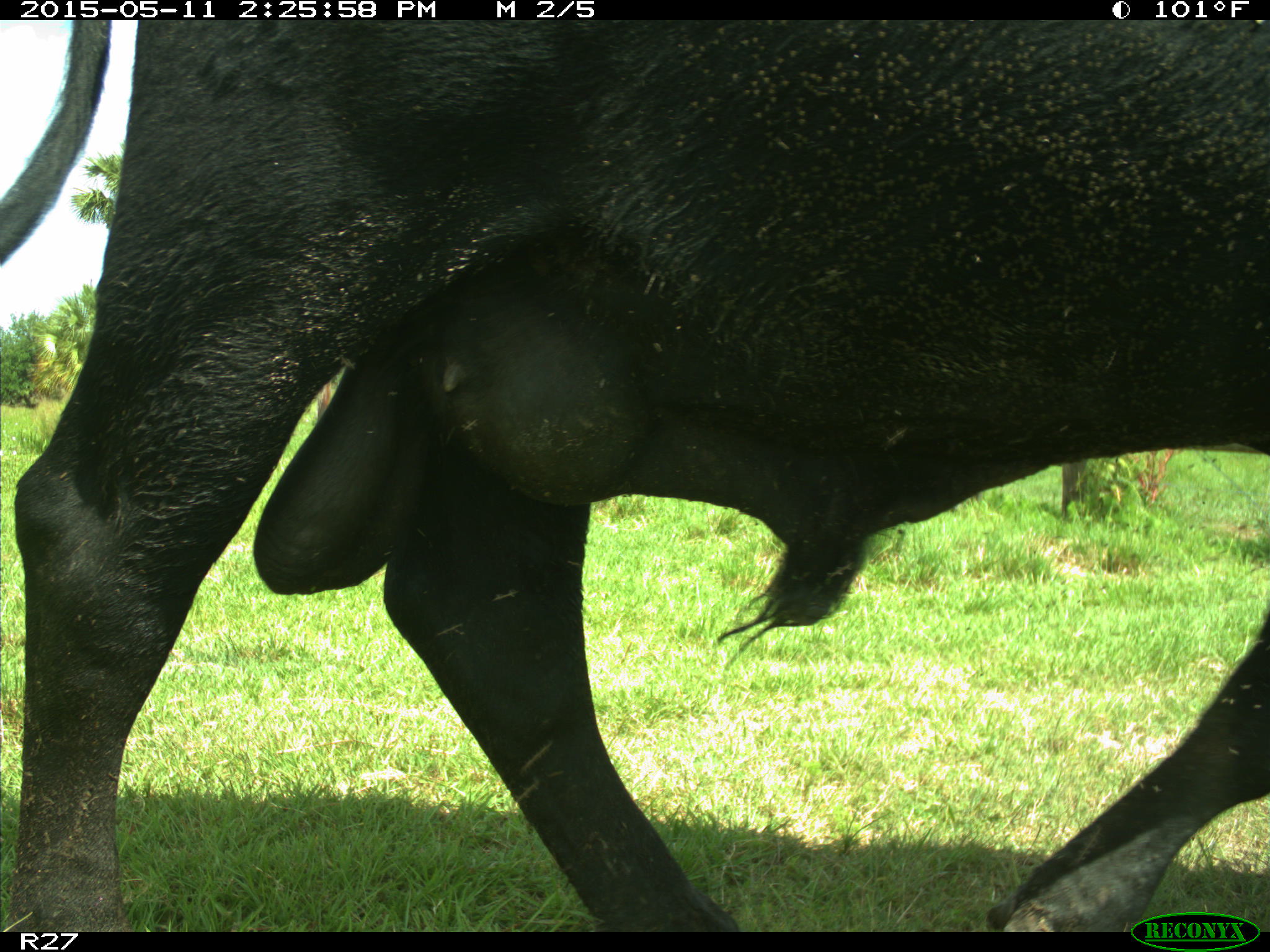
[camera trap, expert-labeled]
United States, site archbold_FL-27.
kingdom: Animalia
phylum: Chordata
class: Mammalia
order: Artiodactyla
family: Bovidae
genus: Bos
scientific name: Bos taurus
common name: domestic cow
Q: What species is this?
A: Bos taurus (domestic cow).